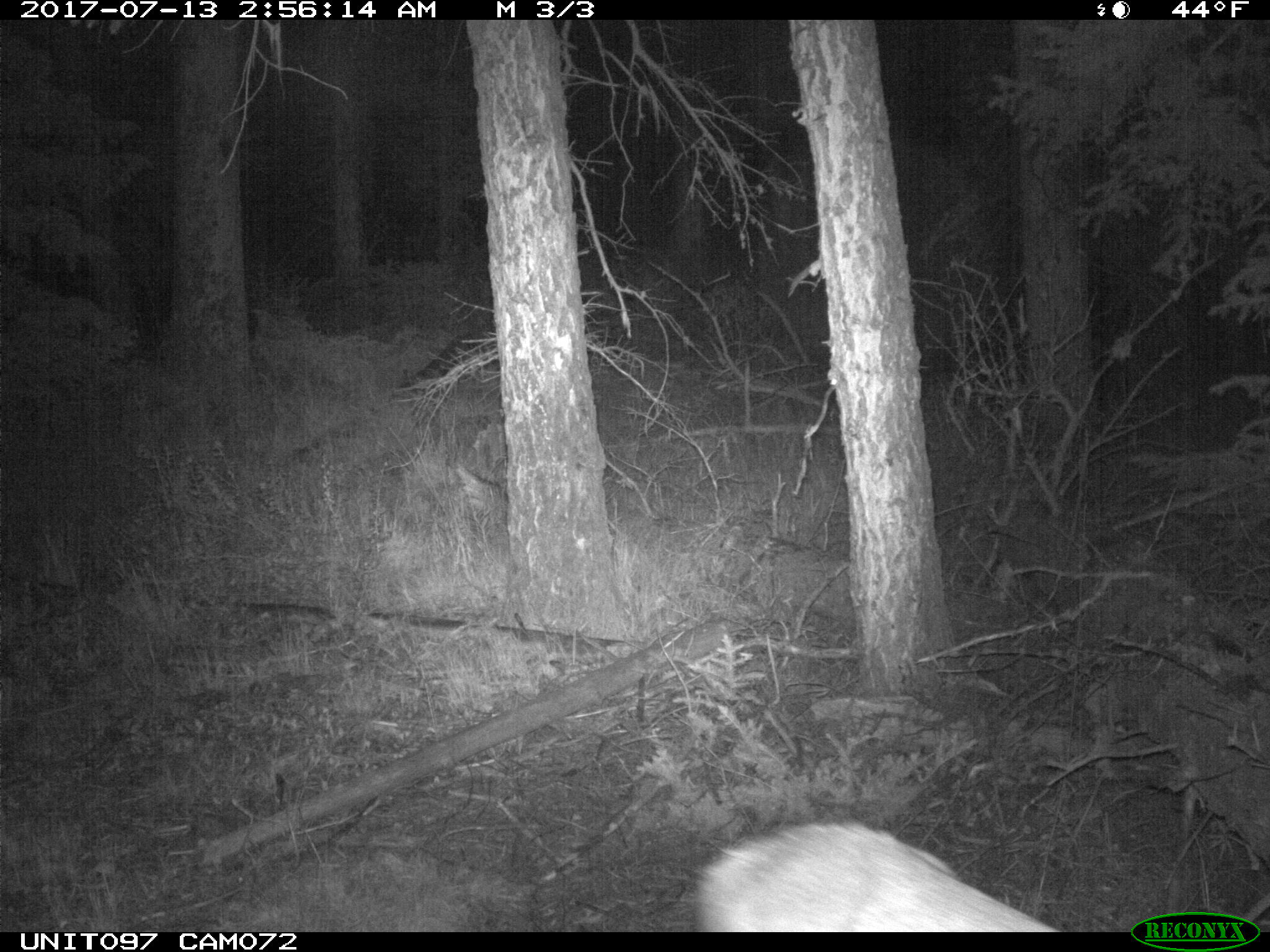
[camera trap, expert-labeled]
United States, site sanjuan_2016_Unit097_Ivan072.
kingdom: Animalia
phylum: Chordata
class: Mammalia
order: Artiodactyla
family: Cervidae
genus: Odocoileus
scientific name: Odocoileus hemionus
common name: mule deer